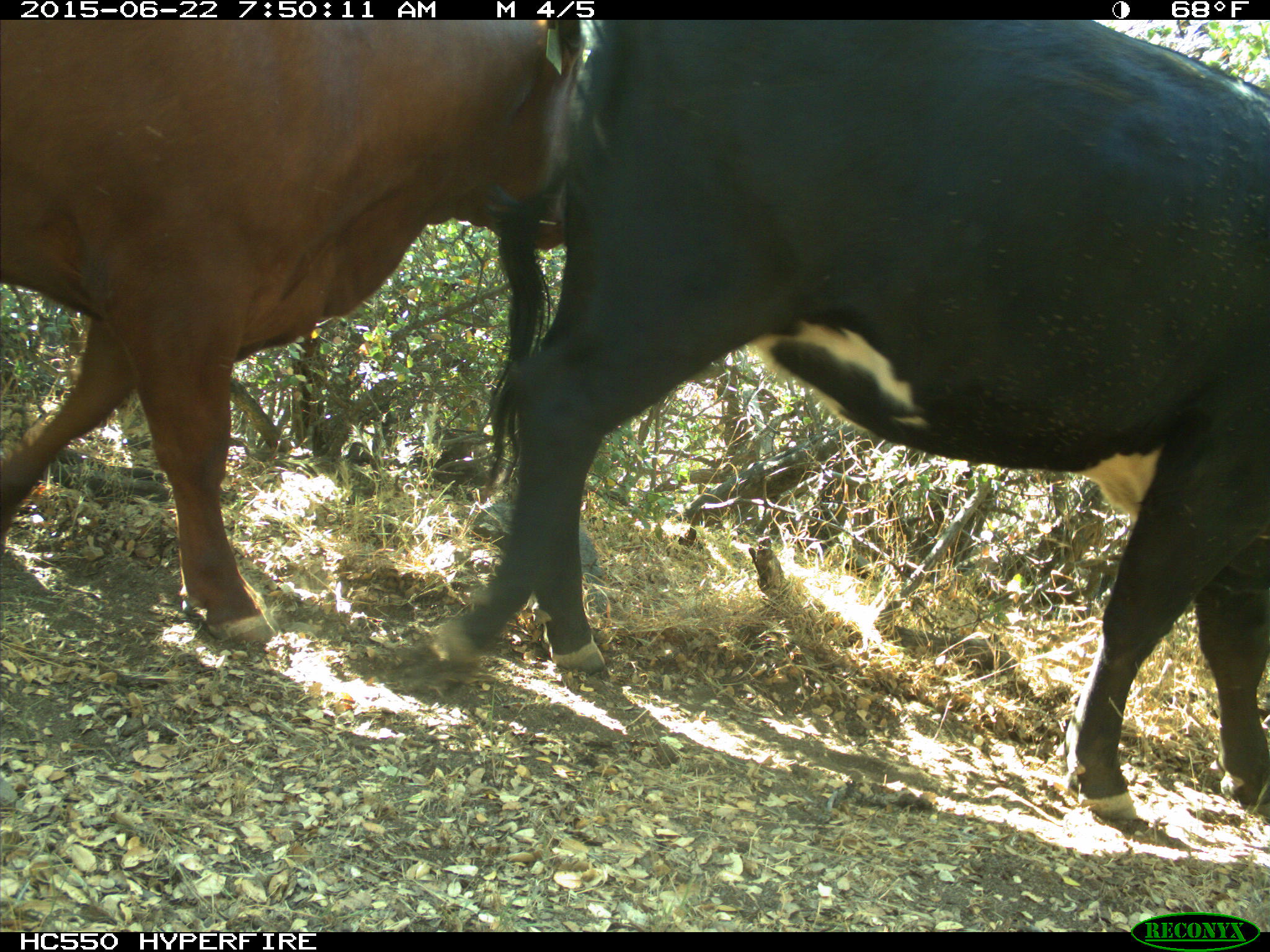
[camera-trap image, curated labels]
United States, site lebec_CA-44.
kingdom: Animalia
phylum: Chordata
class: Mammalia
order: Artiodactyla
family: Bovidae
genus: Bos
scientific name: Bos taurus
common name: domestic cow